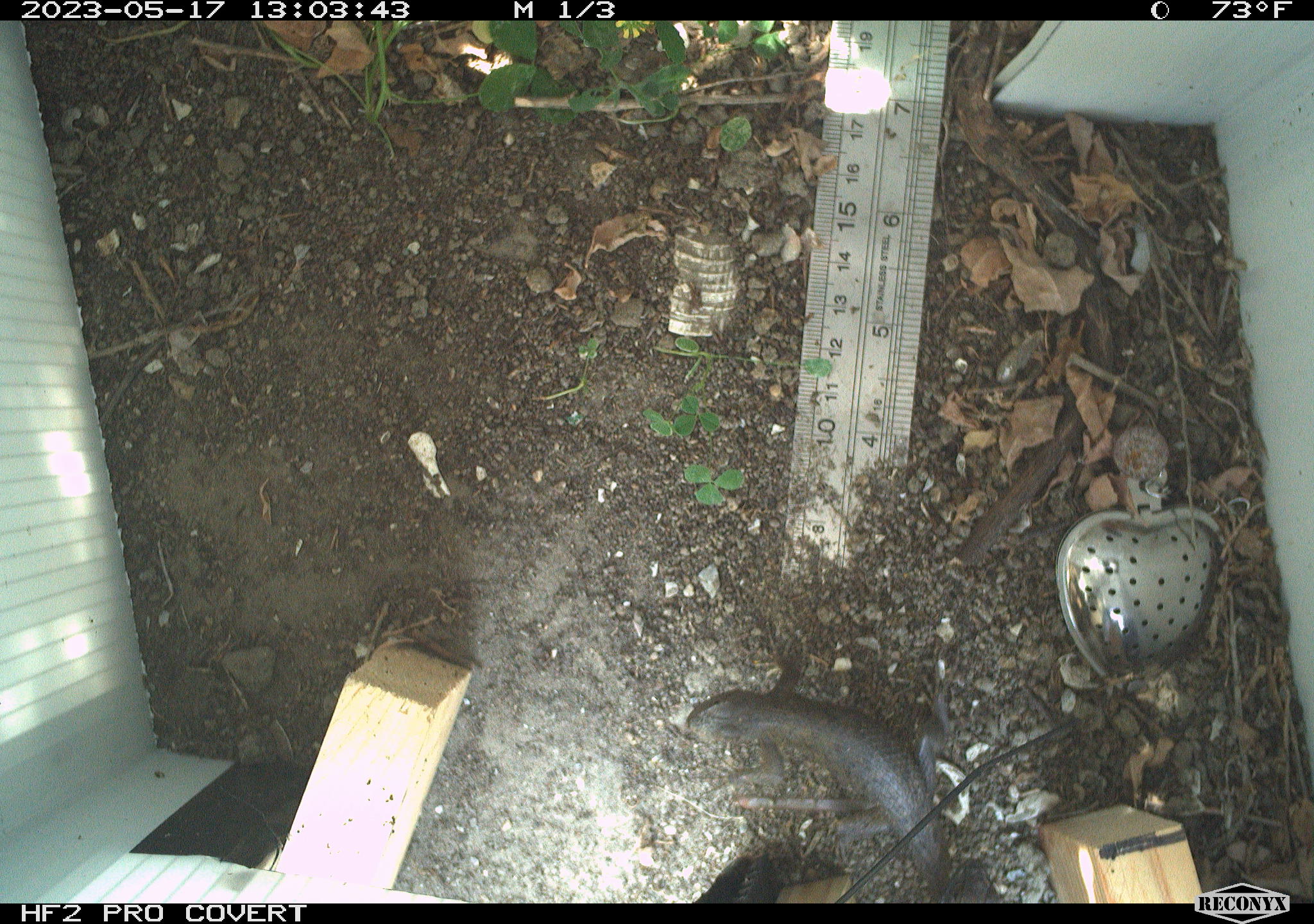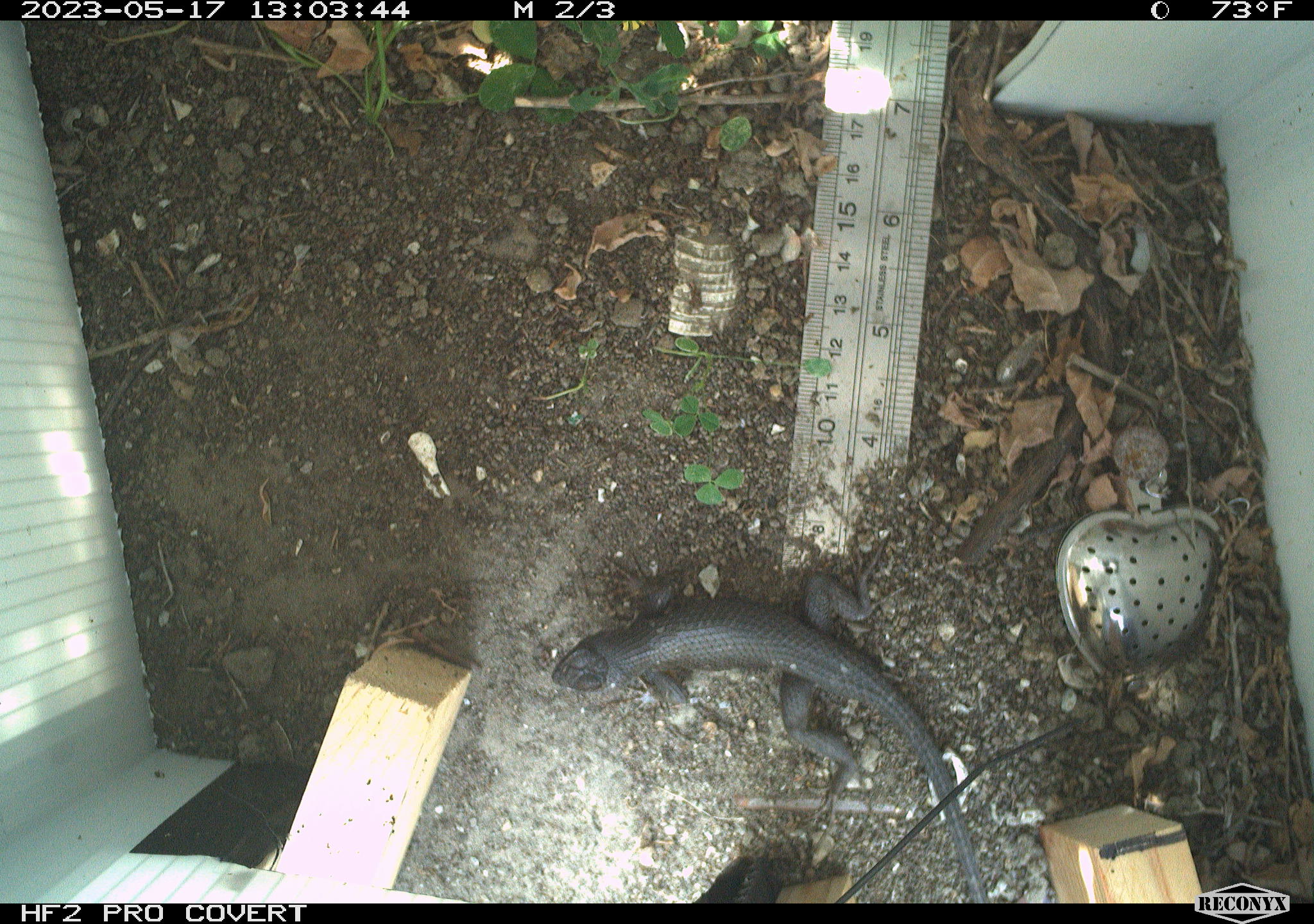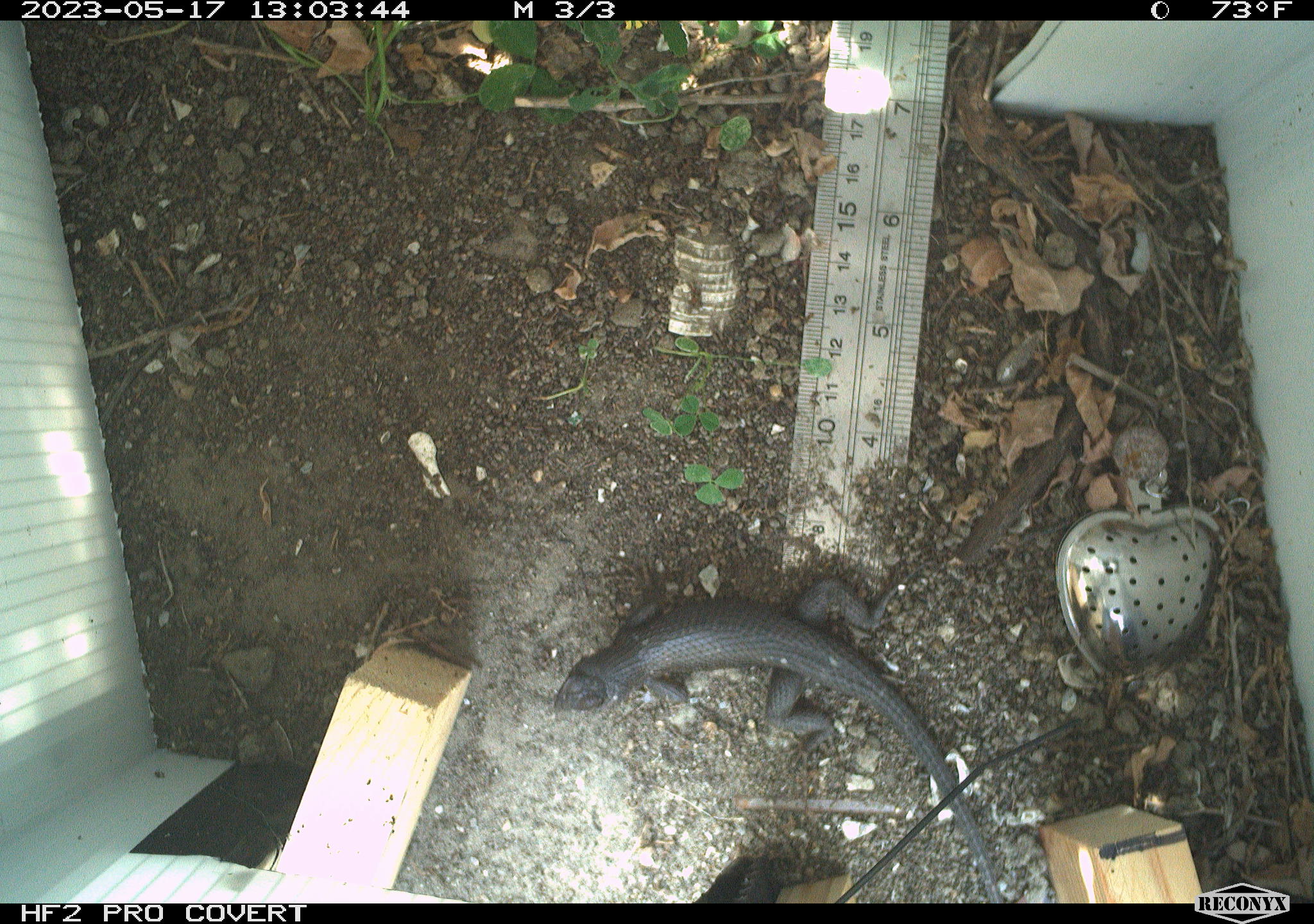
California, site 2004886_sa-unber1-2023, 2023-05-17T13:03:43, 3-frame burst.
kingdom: Animalia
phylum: Chordata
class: Reptilia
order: Squamata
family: Phrynosomatidae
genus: Sceloporus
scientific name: Sceloporus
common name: spiny lizards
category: sceloporus species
Sceloporus species (spiny lizards) (Sceloporus).